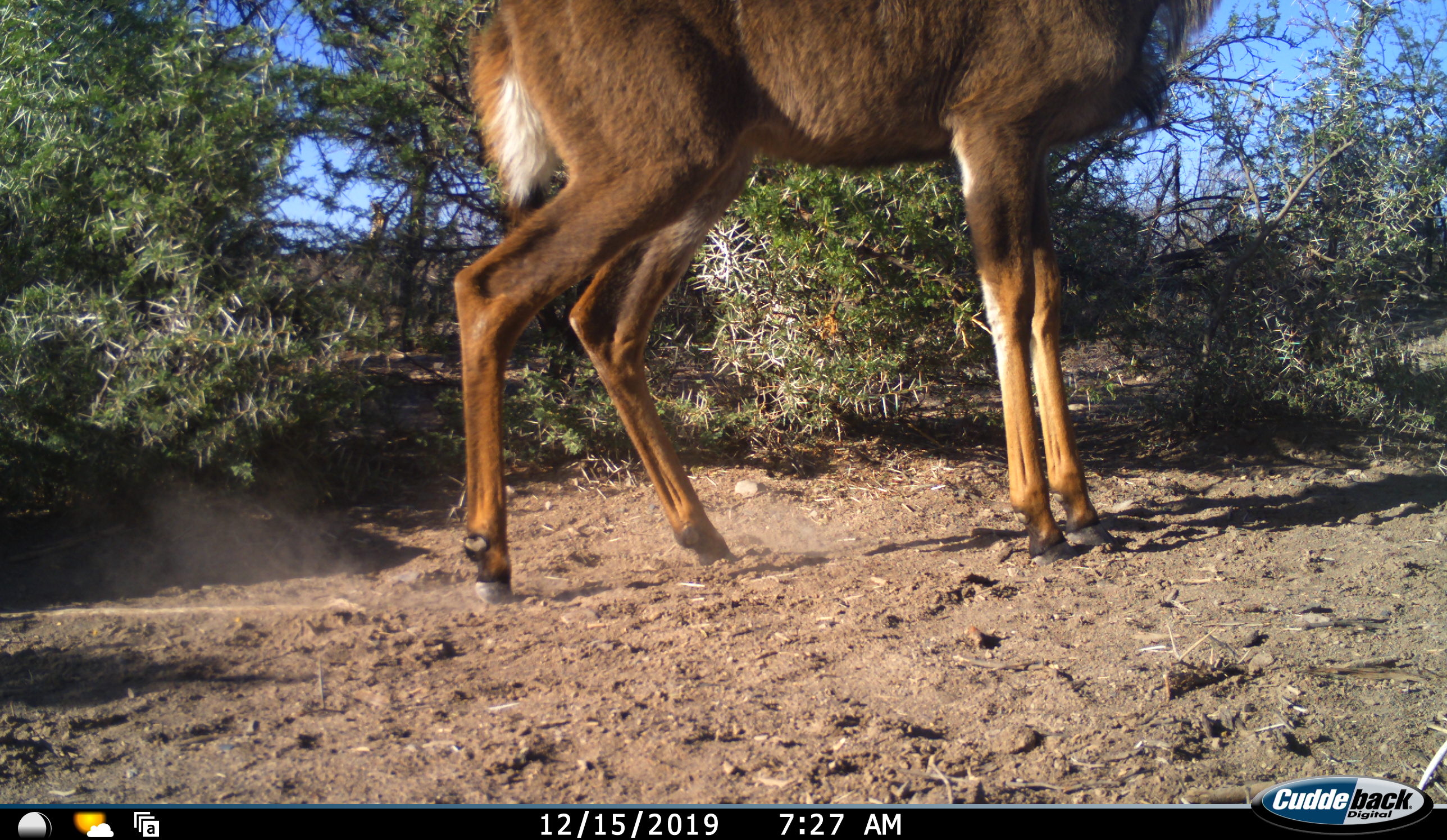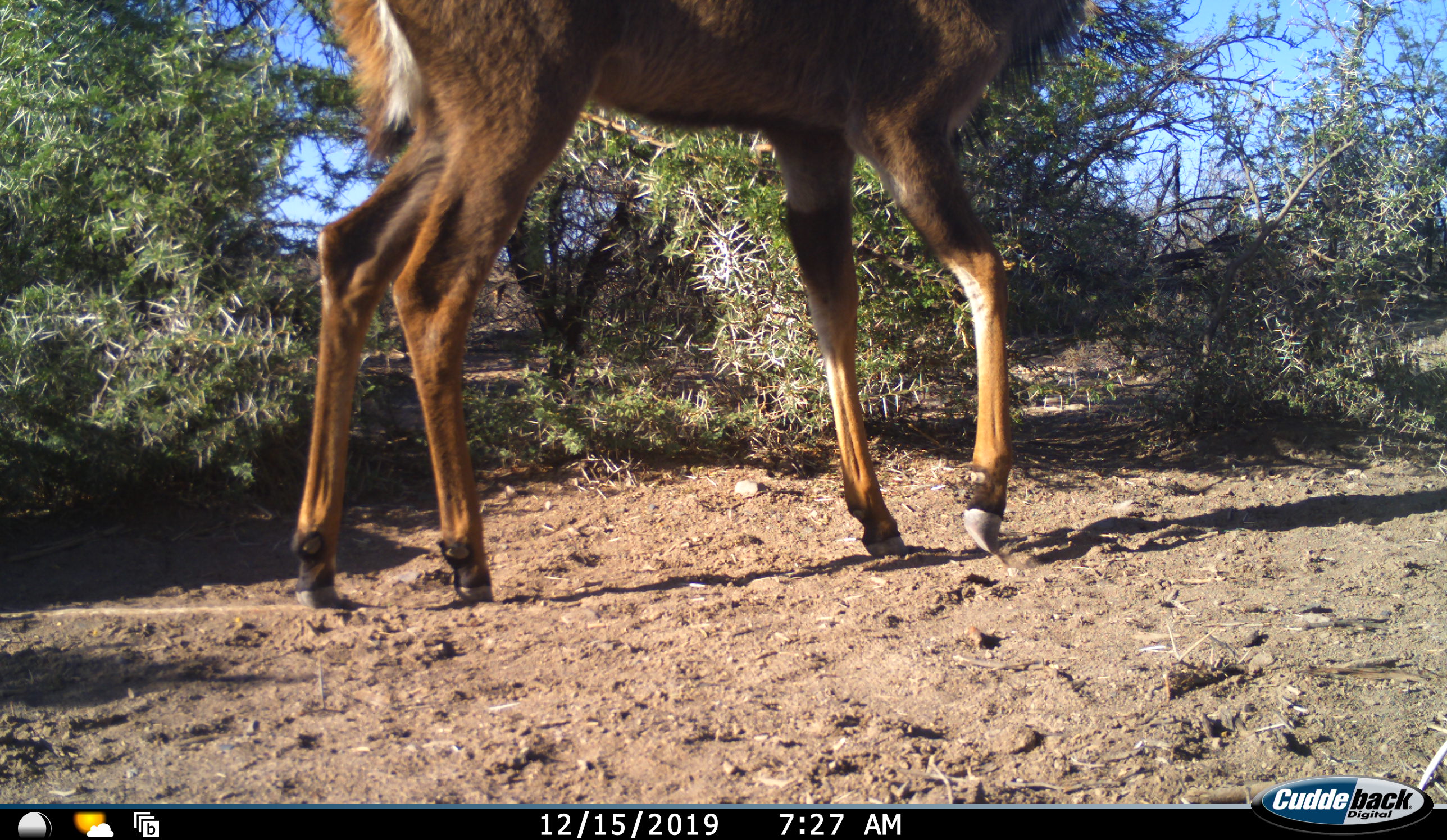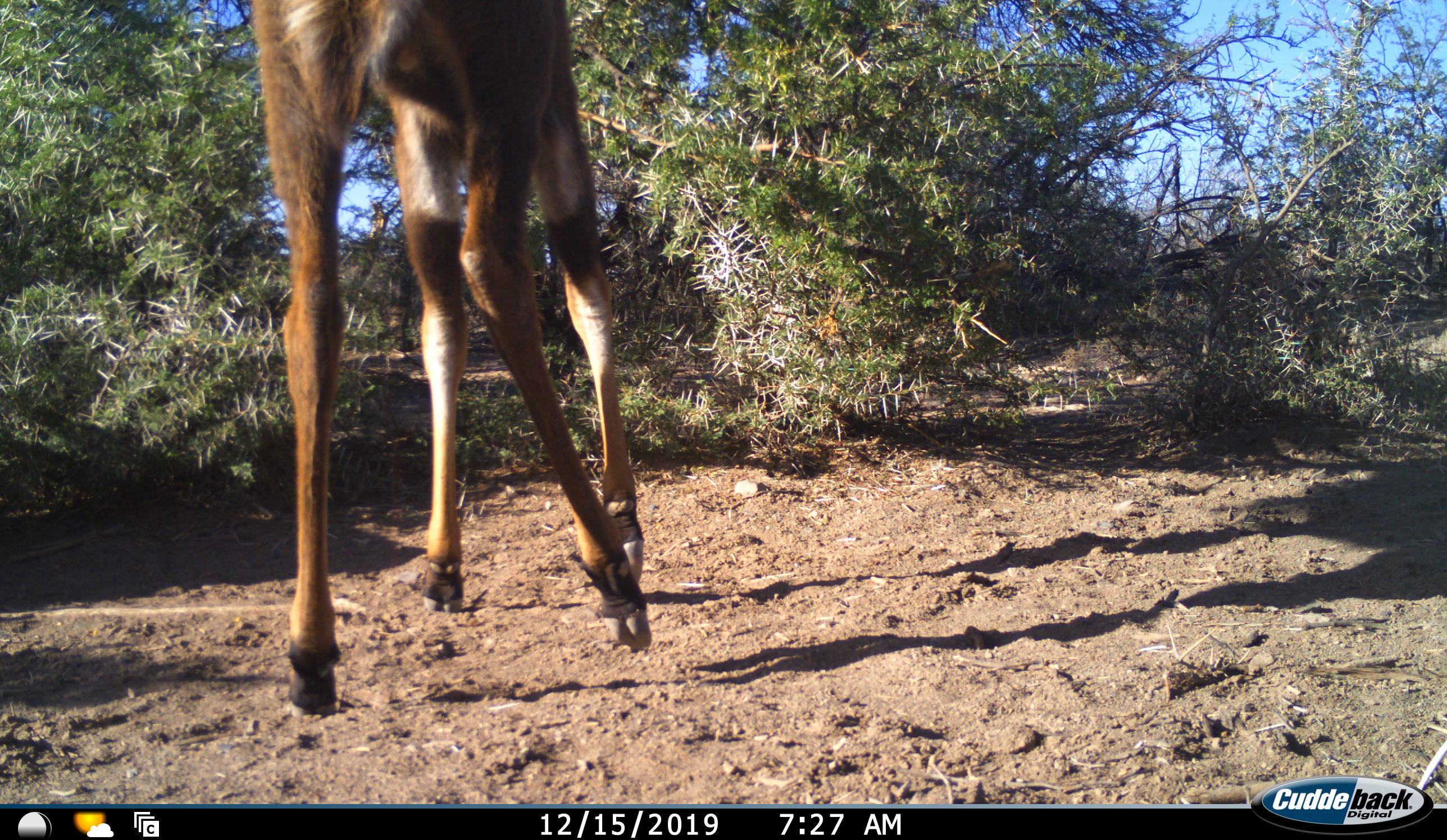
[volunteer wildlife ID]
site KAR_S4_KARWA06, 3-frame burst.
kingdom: Animalia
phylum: Chordata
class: Mammalia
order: Artiodactyla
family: Bovidae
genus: Tragelaphus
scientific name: Tragelaphus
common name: kudu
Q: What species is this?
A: Kudu (Tragelaphus).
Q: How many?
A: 1.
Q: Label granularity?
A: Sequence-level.